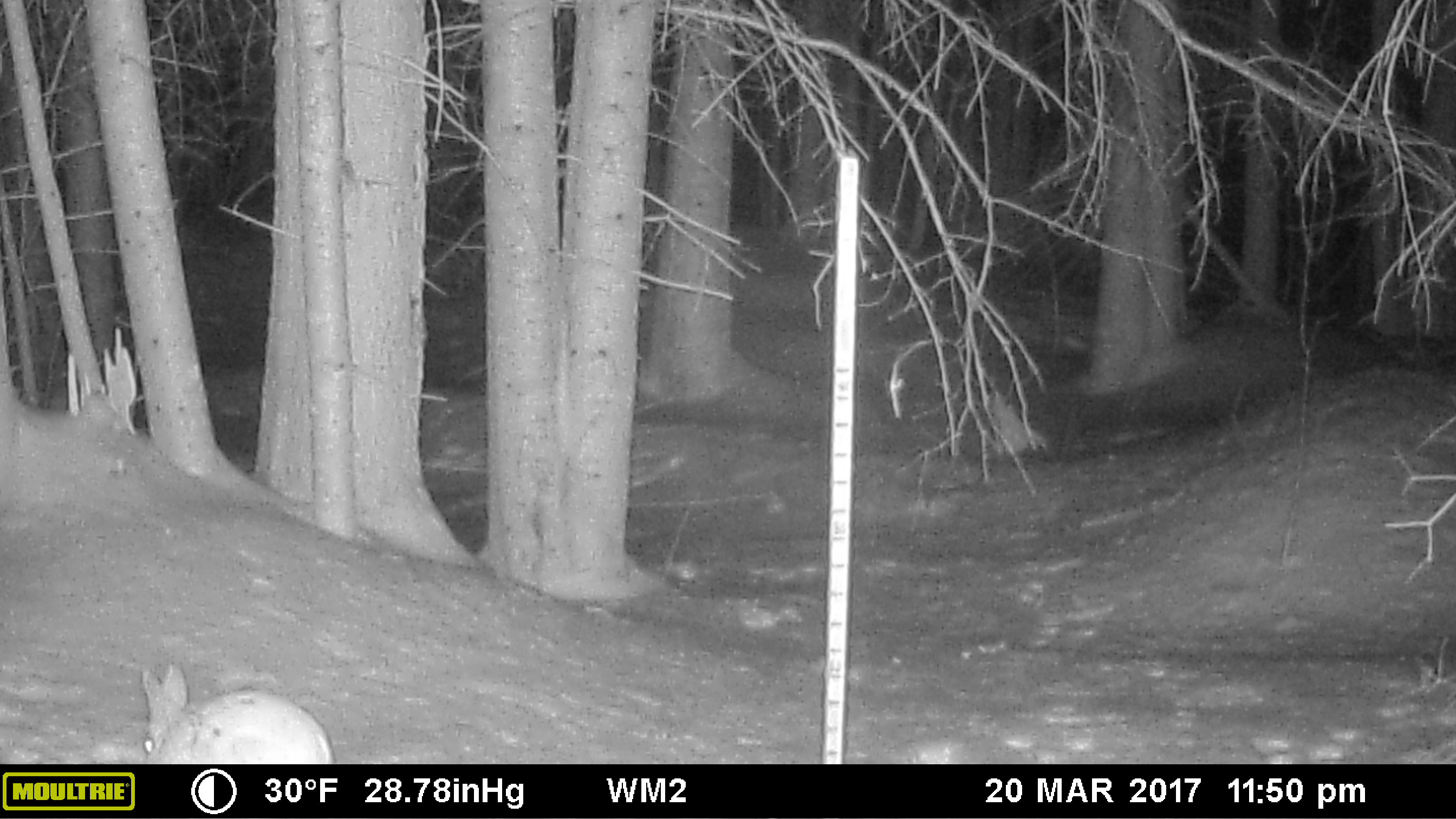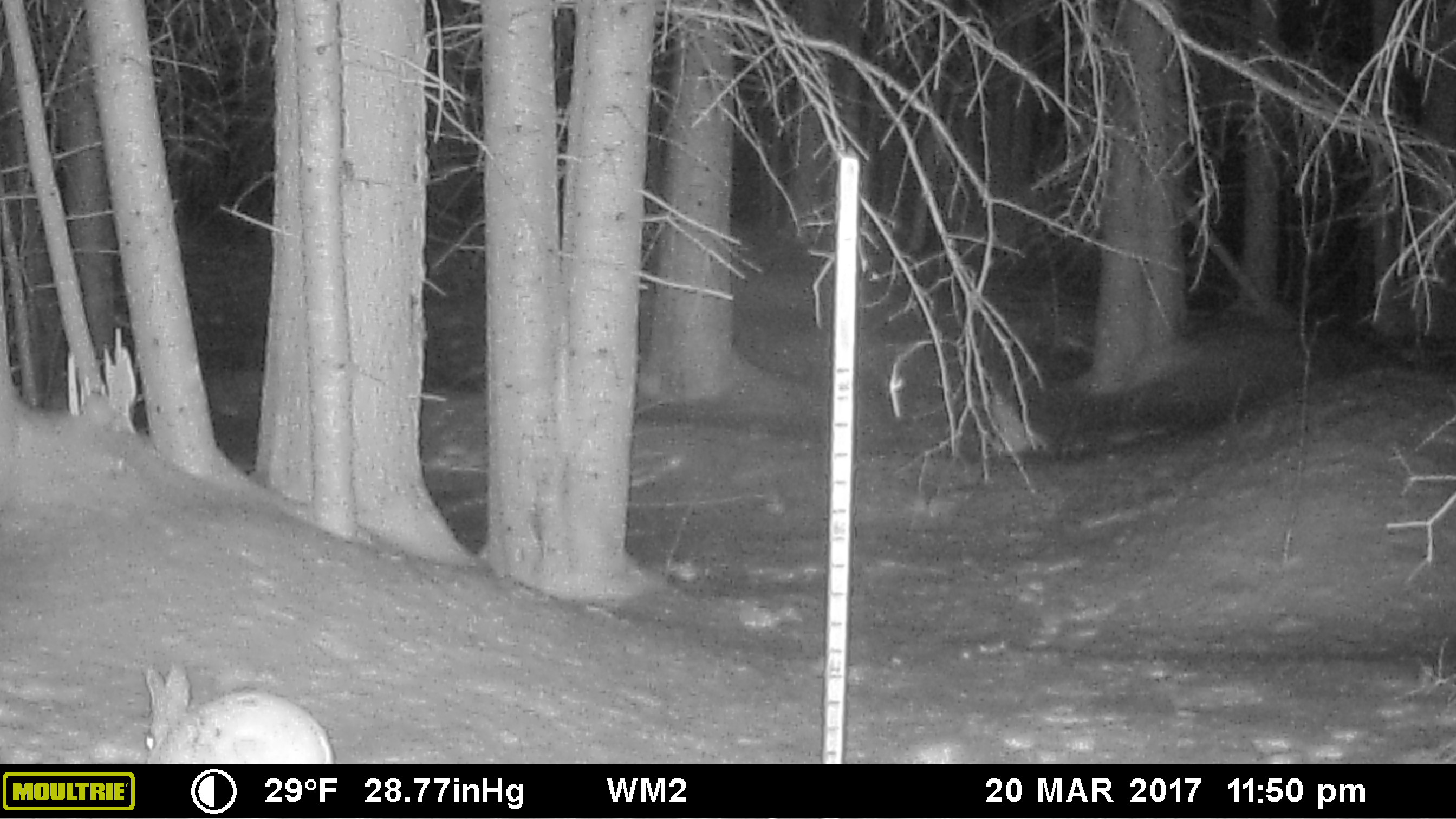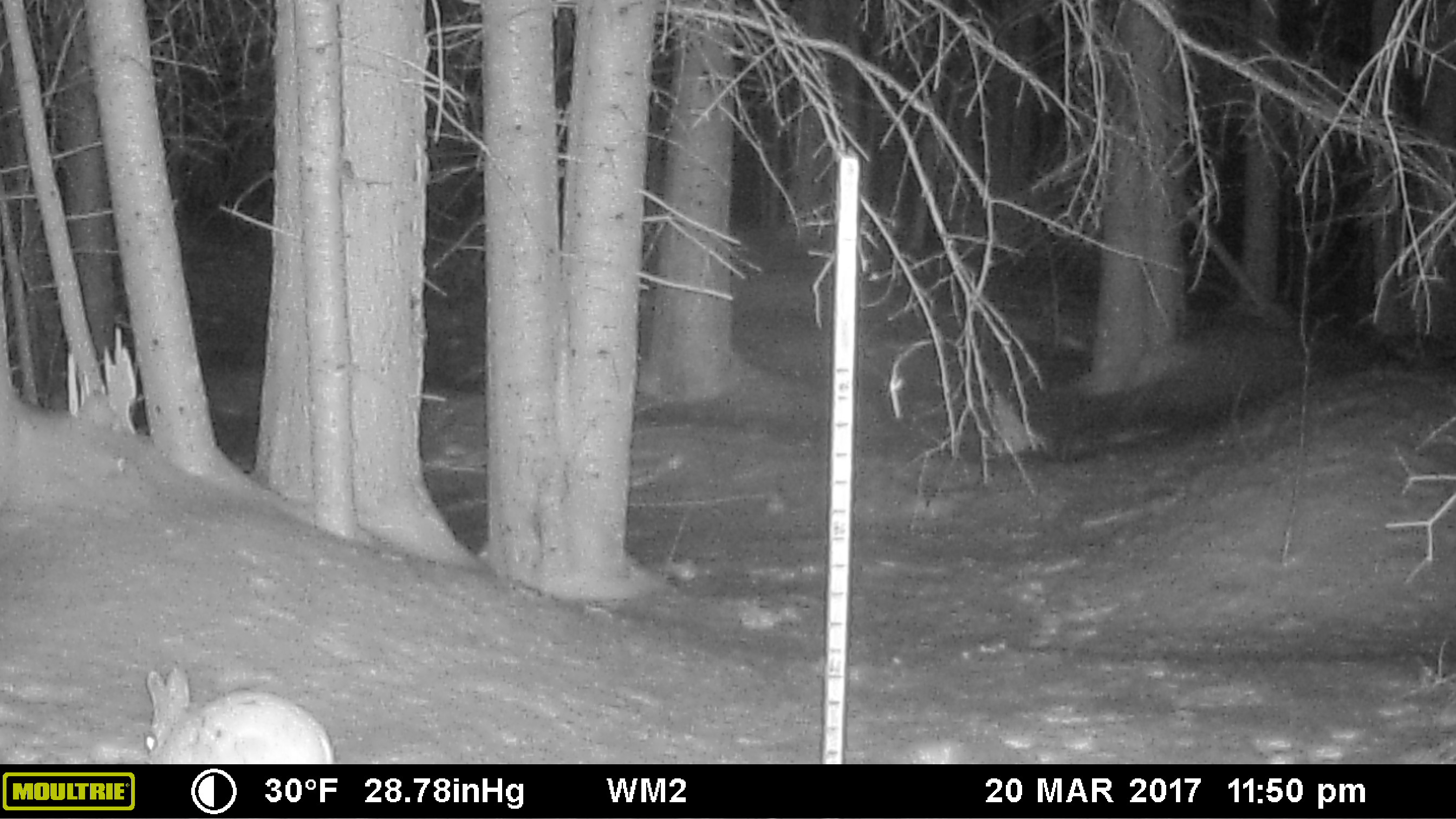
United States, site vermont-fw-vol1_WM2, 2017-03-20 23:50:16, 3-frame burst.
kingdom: Animalia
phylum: Chordata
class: Mammalia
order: Lagomorpha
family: Leporidae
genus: Lepus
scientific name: Lepus americanus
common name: snowshoe hare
Snowshoe hare (Lepus americanus).